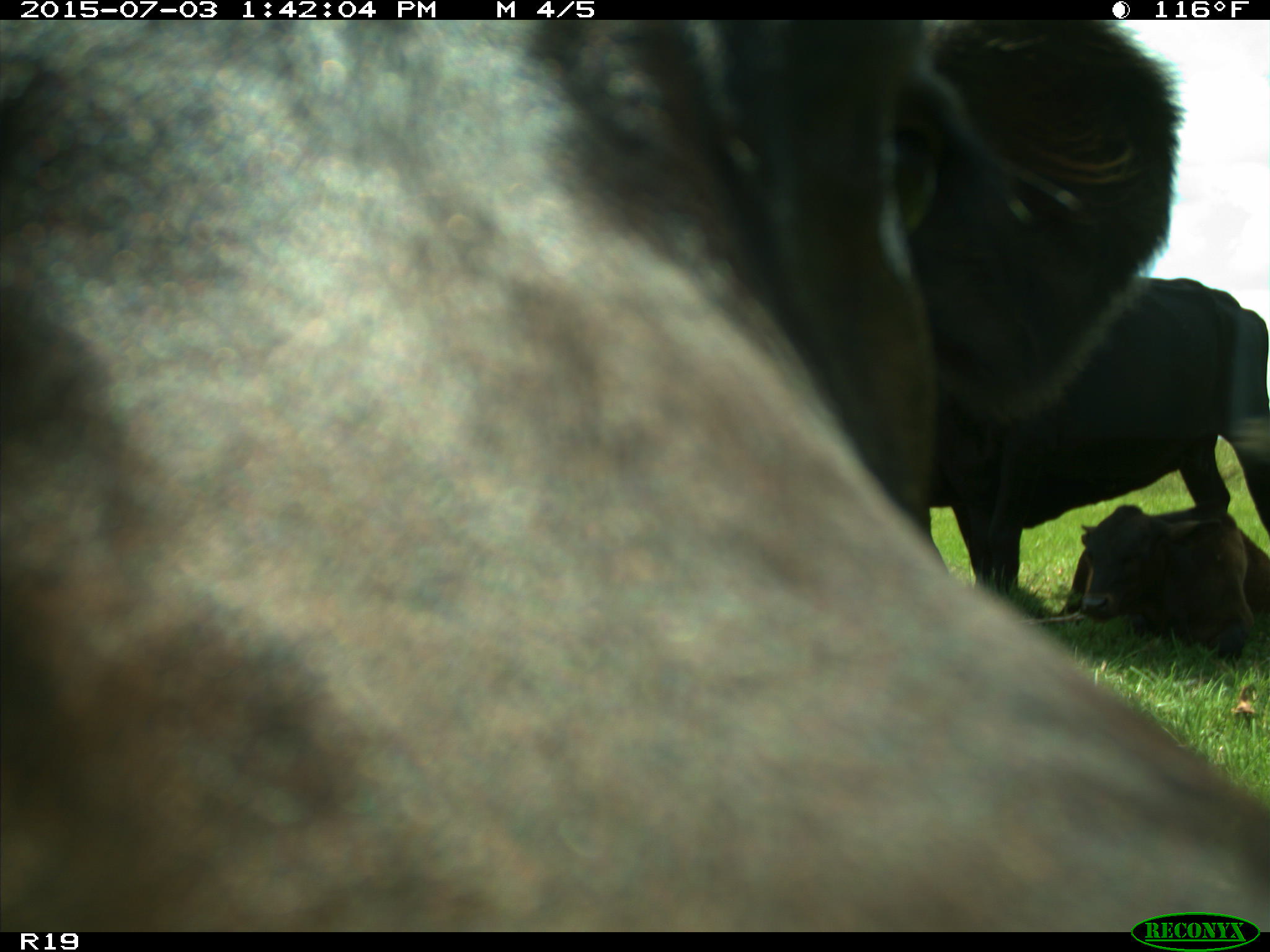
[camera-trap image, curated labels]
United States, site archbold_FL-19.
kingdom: Animalia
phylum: Chordata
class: Mammalia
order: Artiodactyla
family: Bovidae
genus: Bos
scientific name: Bos taurus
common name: domestic cow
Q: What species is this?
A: Bos taurus (domestic cow).